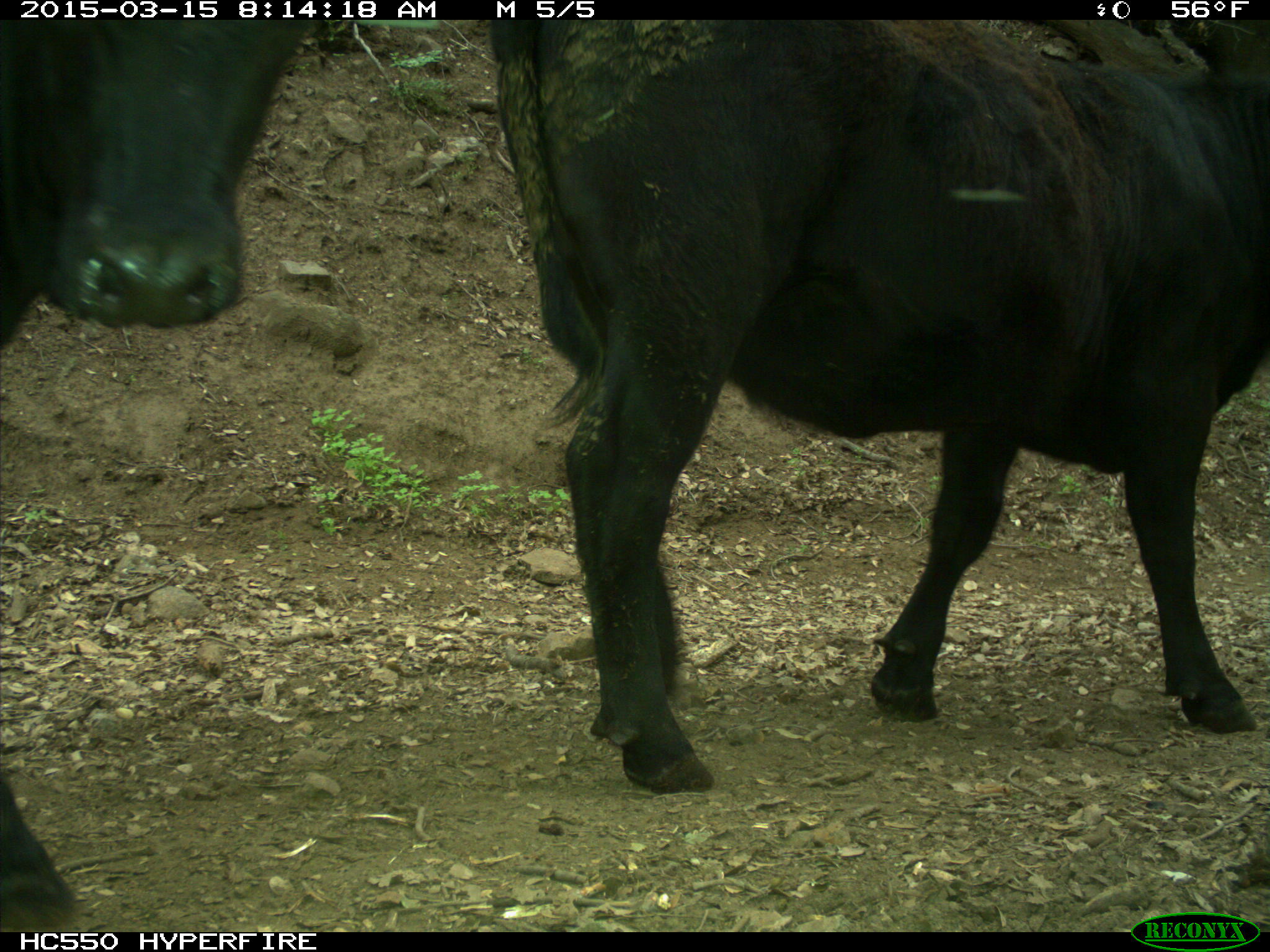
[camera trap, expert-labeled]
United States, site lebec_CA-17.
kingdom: Animalia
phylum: Chordata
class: Mammalia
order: Artiodactyla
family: Bovidae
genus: Bos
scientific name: Bos taurus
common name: domestic cow